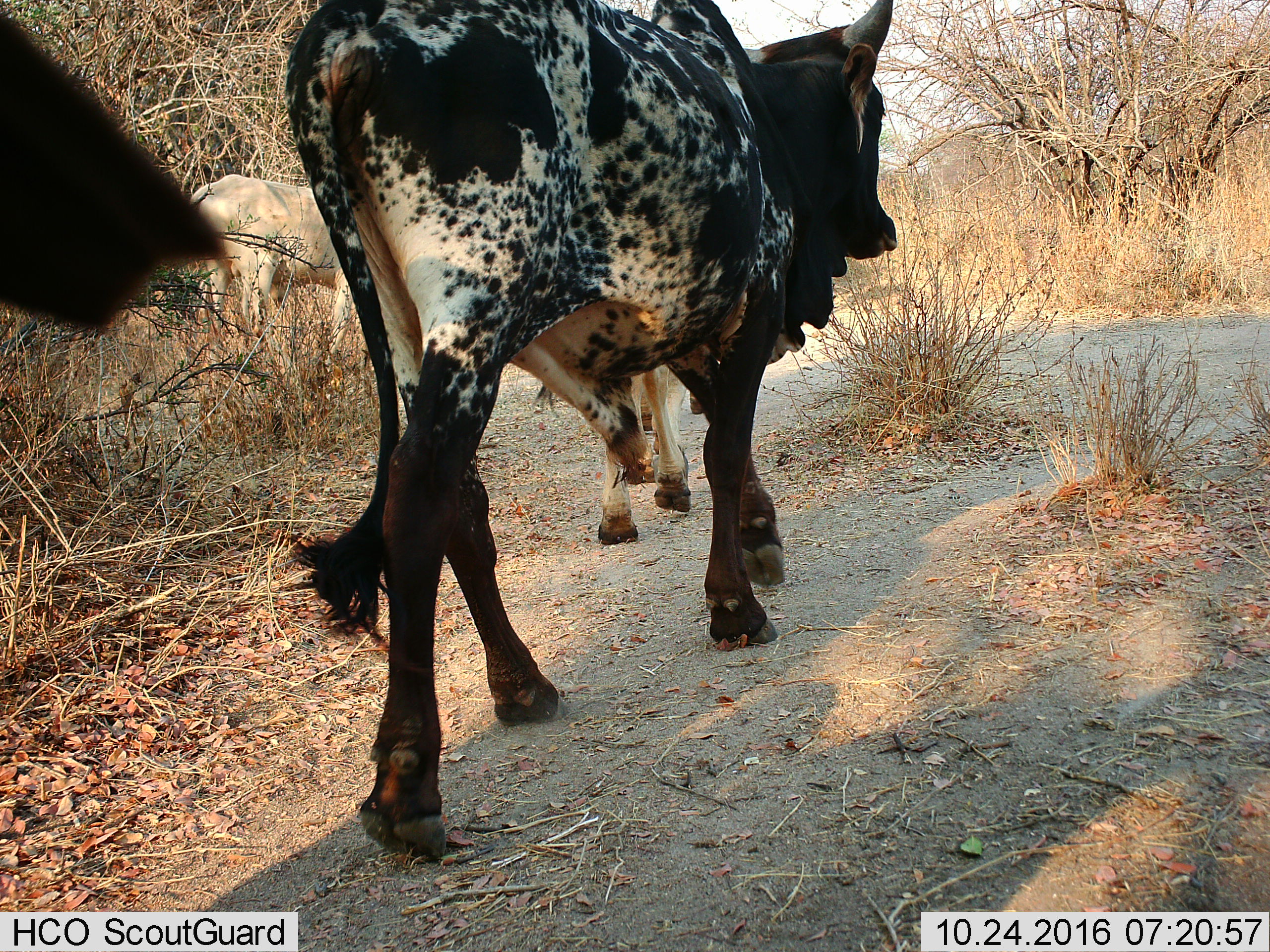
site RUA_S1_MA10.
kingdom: Animalia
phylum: Chordata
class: Mammalia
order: Artiodactyla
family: Bovidae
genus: Bos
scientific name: Bos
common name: cattle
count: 4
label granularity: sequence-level